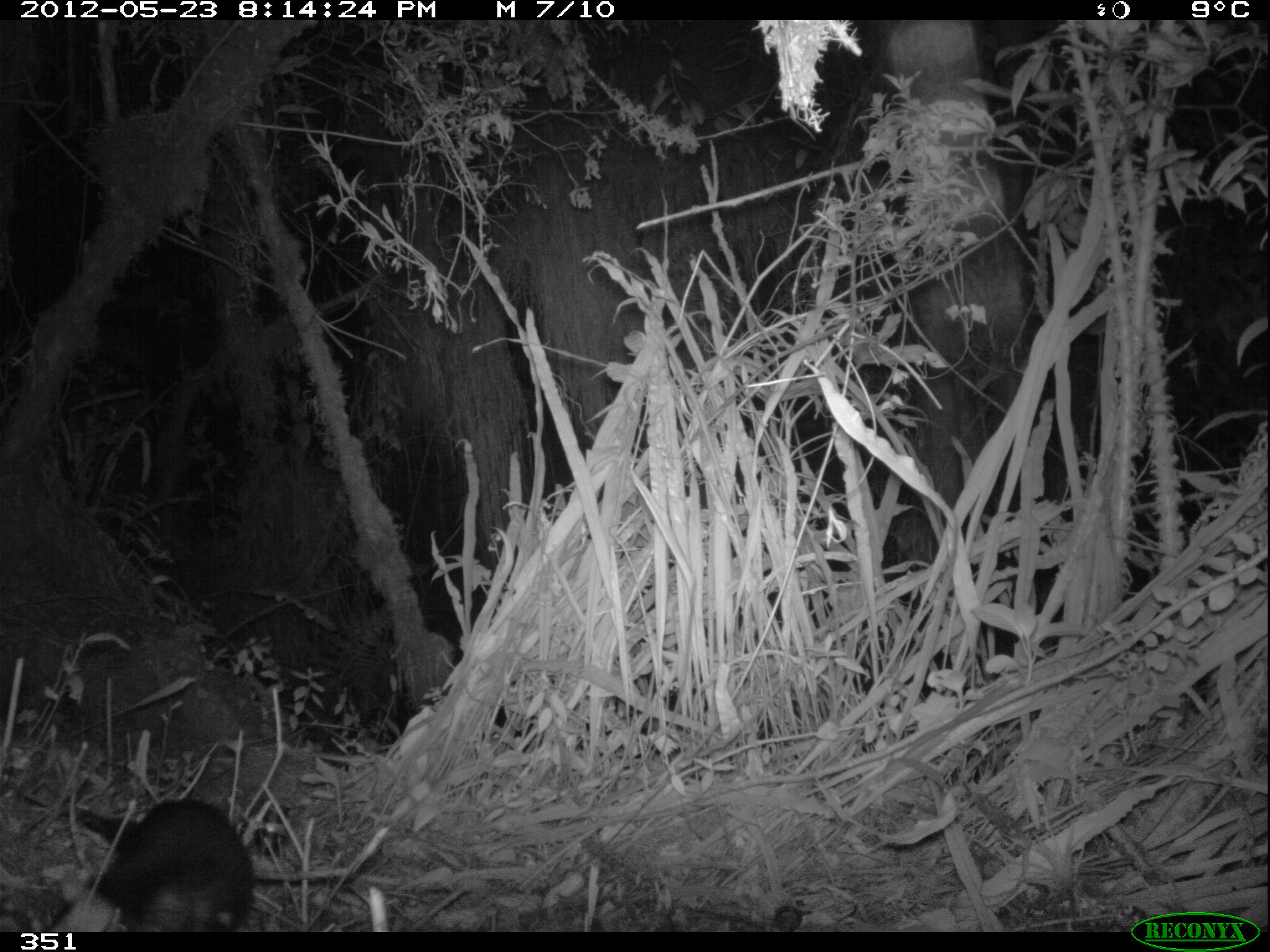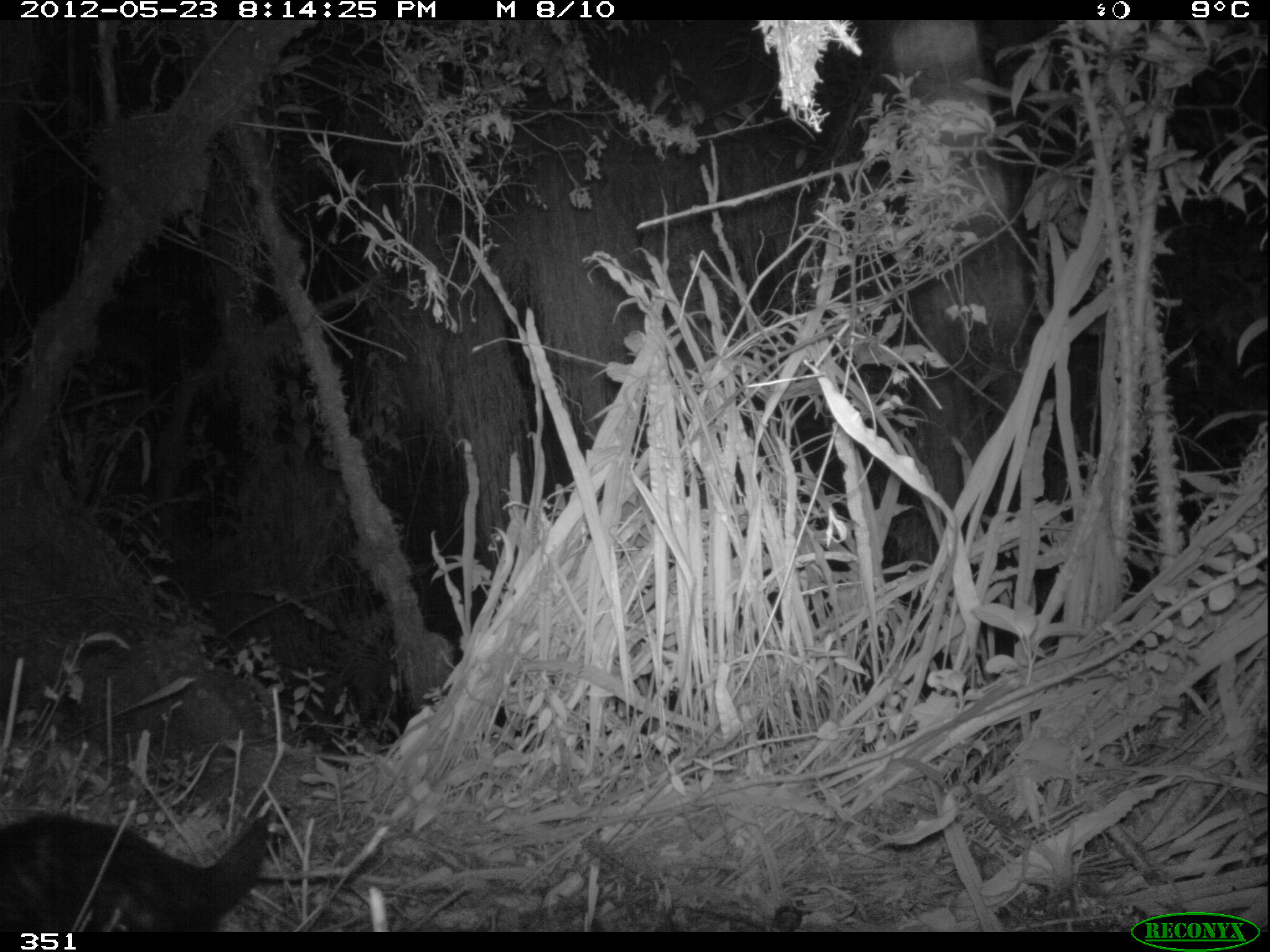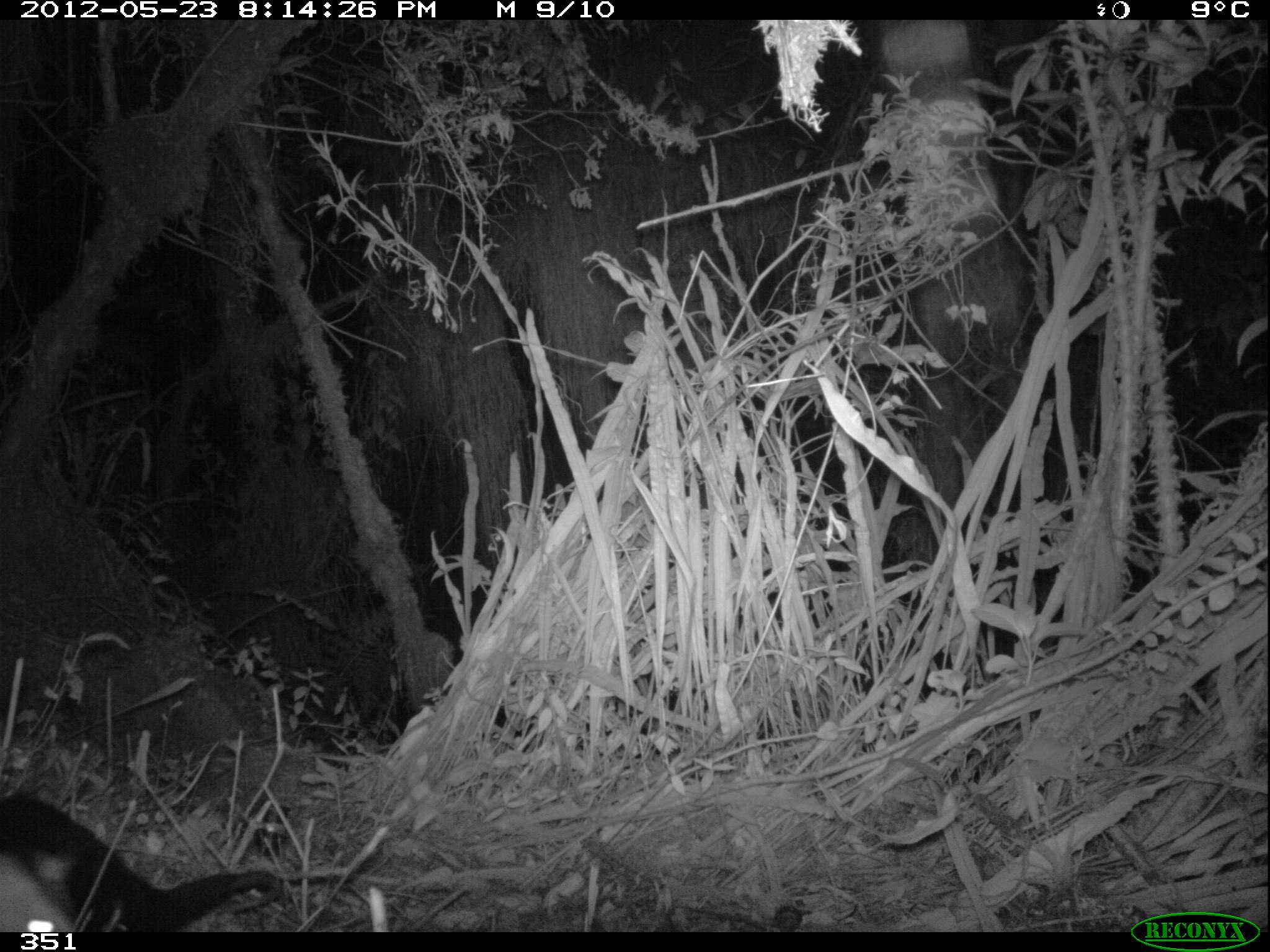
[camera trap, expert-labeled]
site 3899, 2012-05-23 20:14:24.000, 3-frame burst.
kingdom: Animalia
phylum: Chordata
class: Mammalia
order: Didelphimorphia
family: Didelphidae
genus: Didelphis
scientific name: Didelphis pernigra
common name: andean white-eared opossum